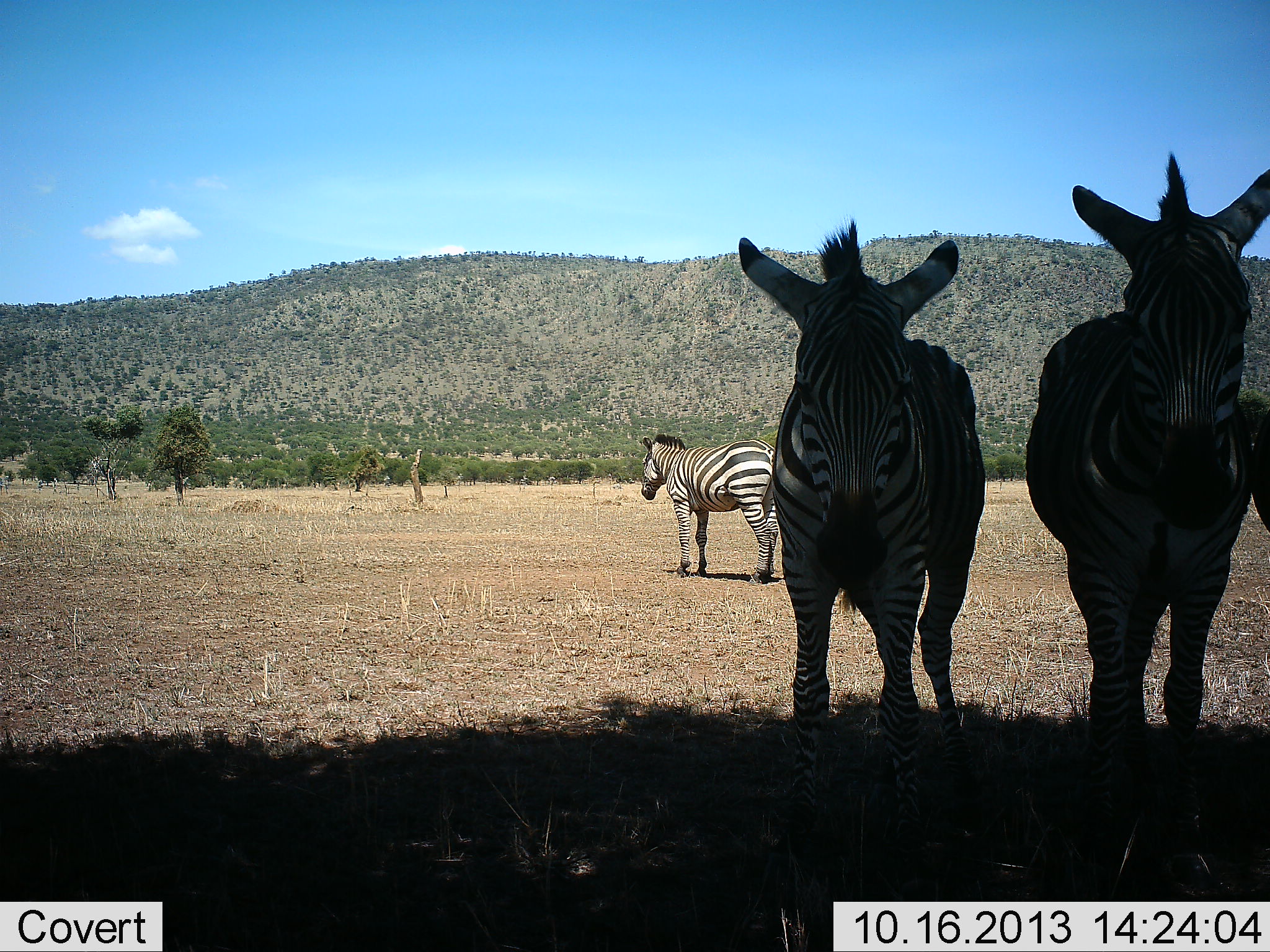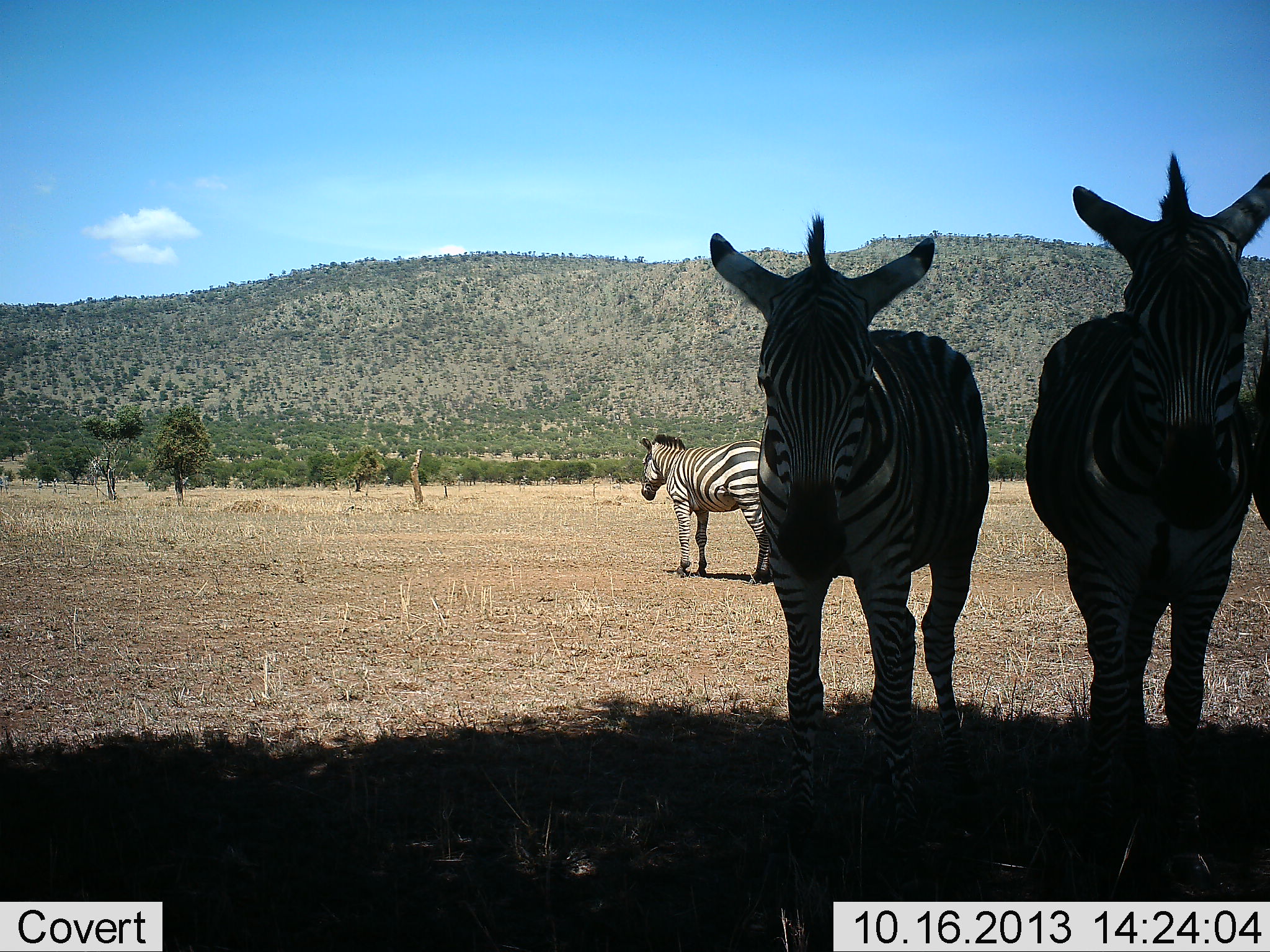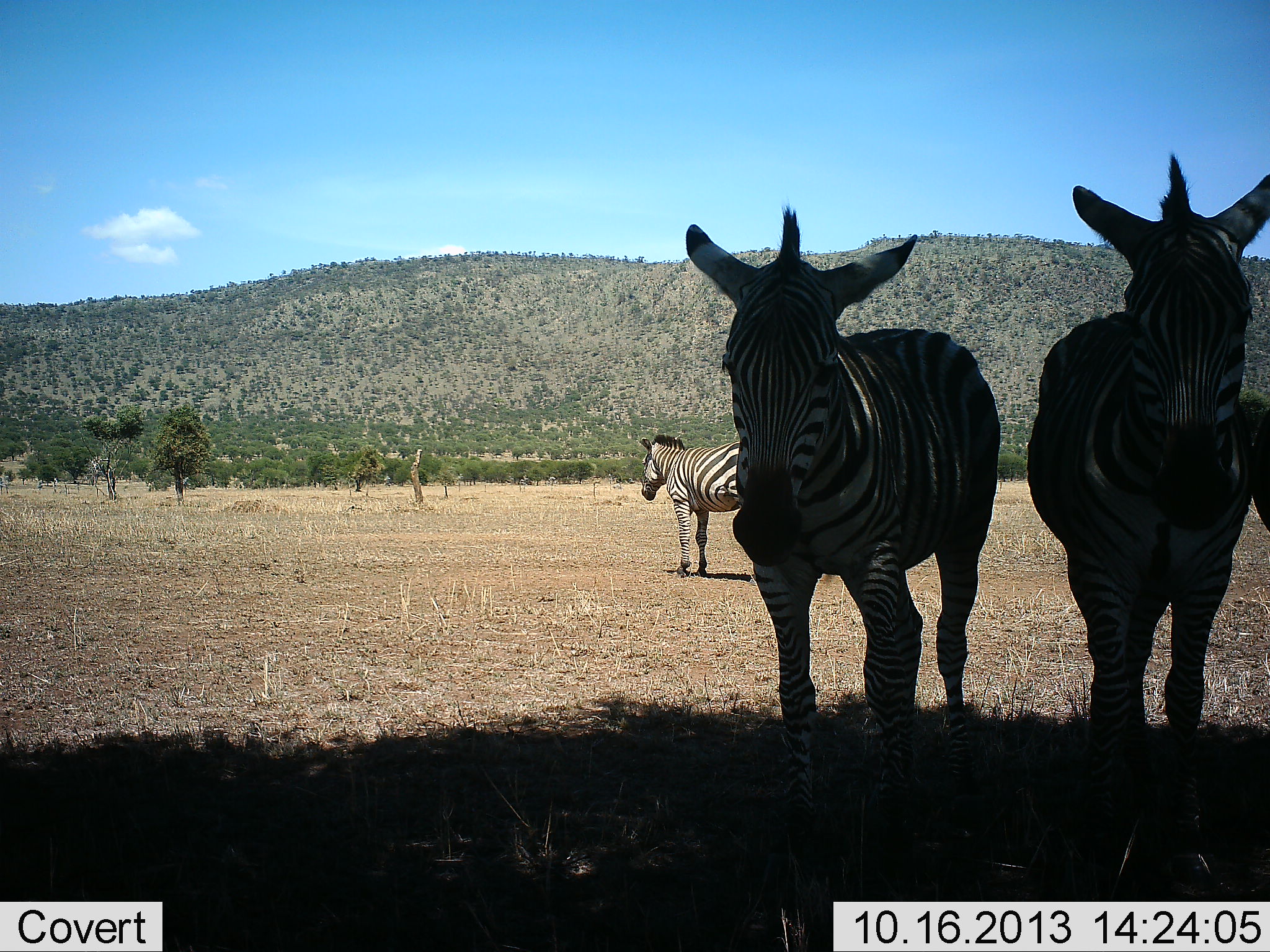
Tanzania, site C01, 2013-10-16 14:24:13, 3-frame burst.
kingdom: Animalia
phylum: Chordata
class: Mammalia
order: Perissodactyla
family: Equidae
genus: Equus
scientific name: Equus quagga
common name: plains zebra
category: zebra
Zebra (plains zebra) (Equus quagga), count 4. Behavior (volunteer vote fractions): standing 100%, resting 4%, moving 4%, interacting 4%. Young present (vote fraction): 0%. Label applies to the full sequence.